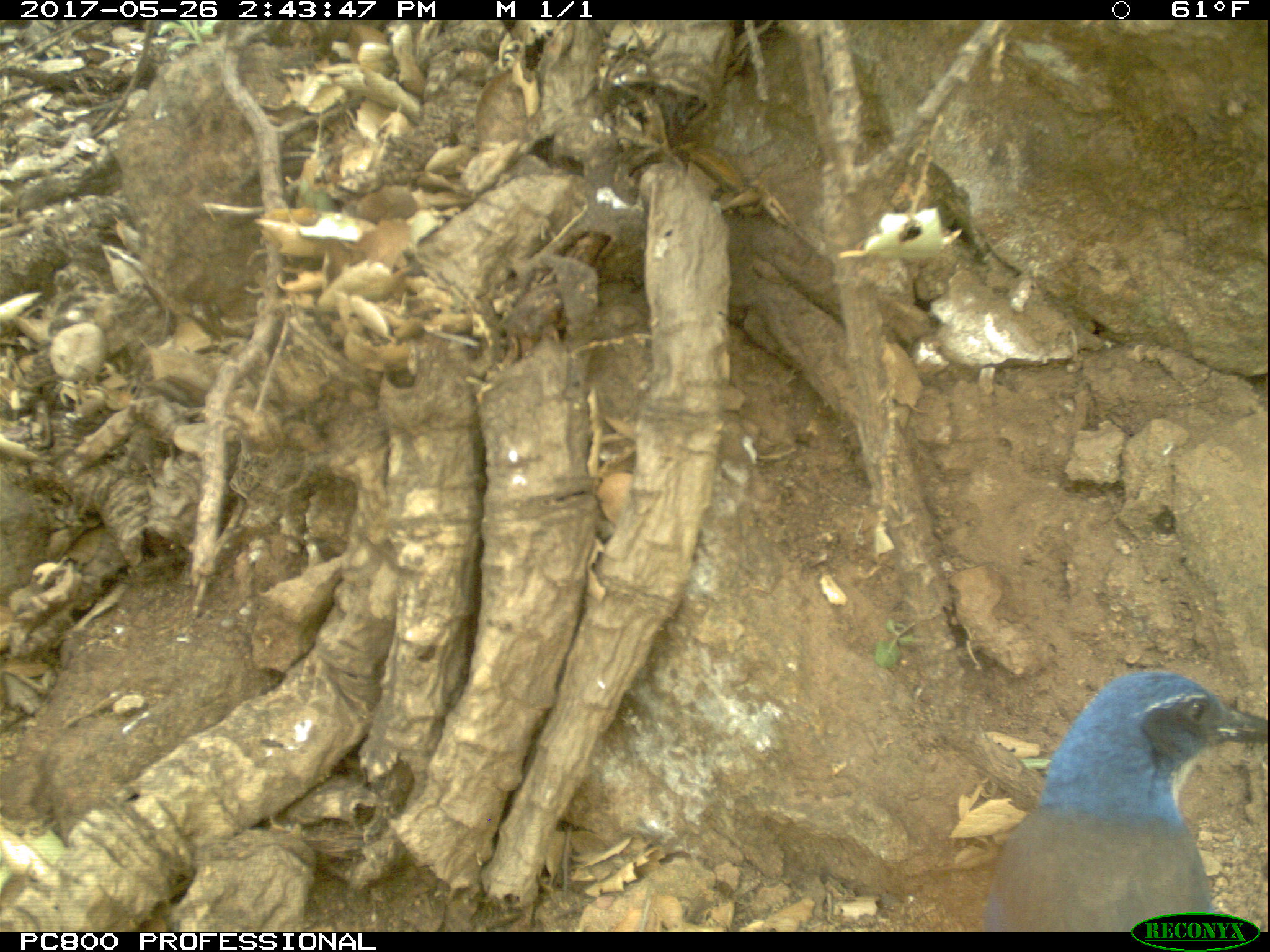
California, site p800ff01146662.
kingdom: Animalia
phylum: Chordata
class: Aves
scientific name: Aves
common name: bird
Bird (Aves).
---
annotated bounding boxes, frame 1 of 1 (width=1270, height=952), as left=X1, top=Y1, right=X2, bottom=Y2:
bird: left=979, top=671, right=1269, bottom=931